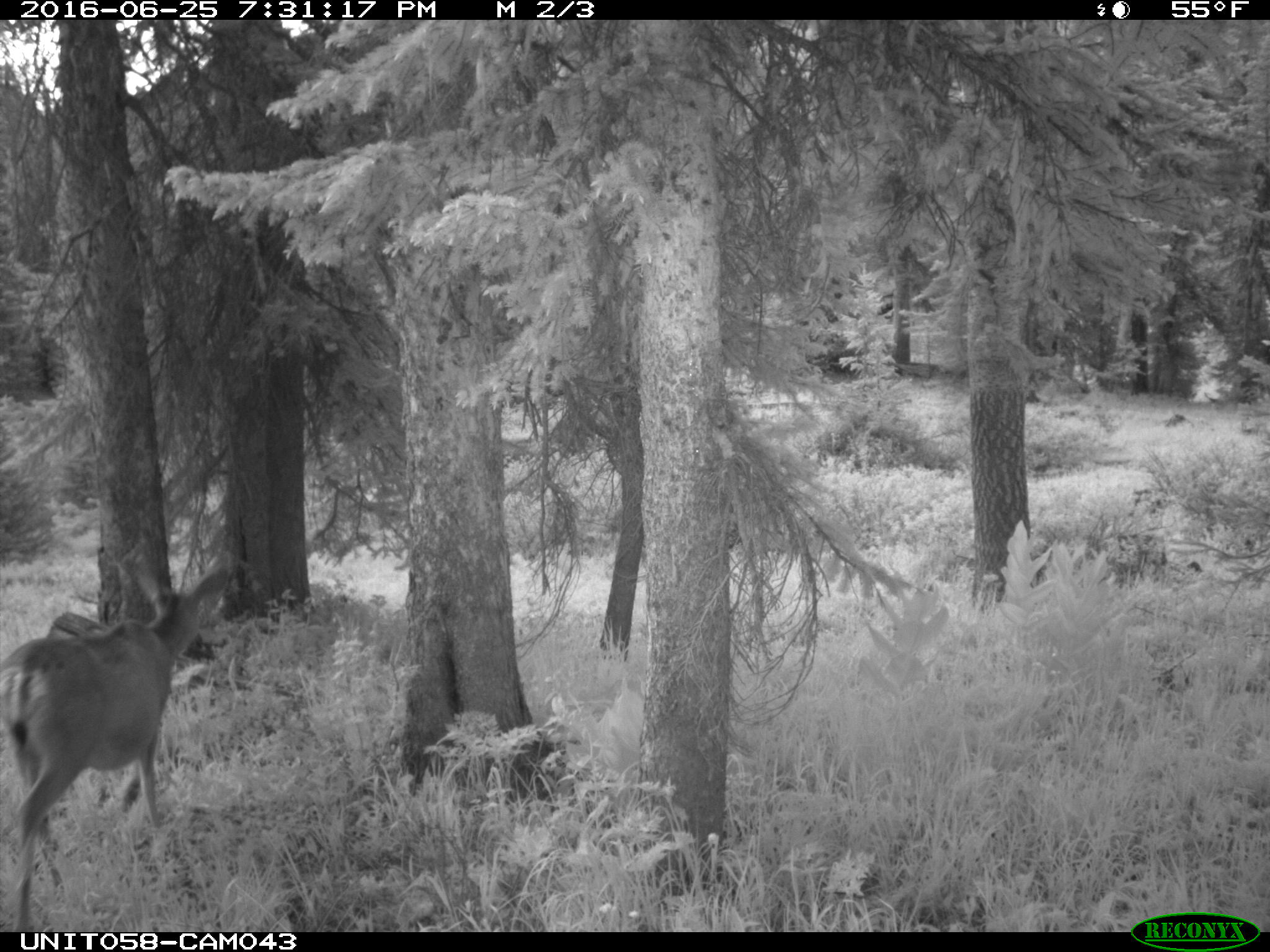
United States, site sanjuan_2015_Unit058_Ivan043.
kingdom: Animalia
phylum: Chordata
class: Mammalia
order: Artiodactyla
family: Cervidae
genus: Odocoileus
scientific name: Odocoileus hemionus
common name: mule deer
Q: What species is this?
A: Odocoileus hemionus (mule deer).